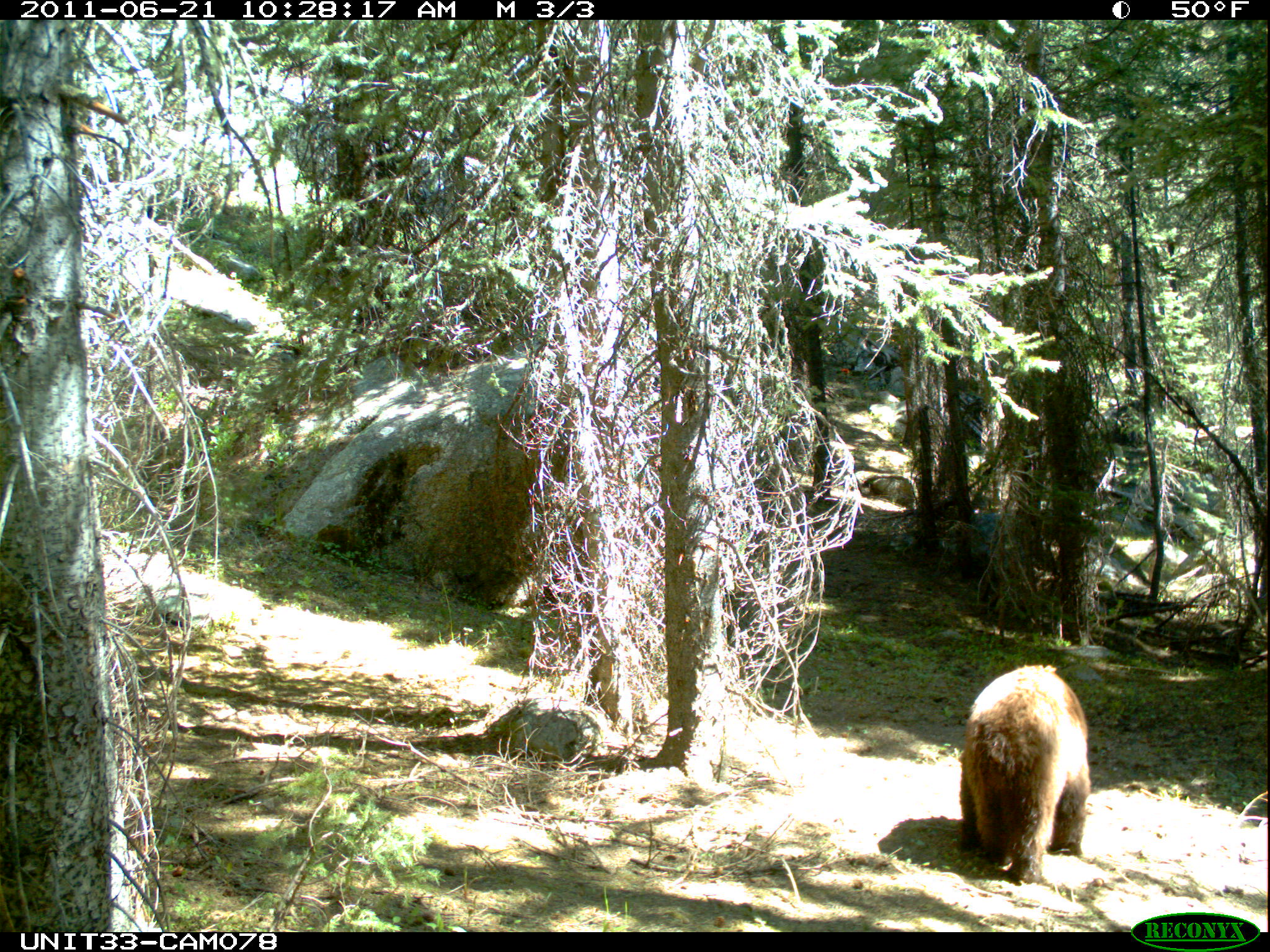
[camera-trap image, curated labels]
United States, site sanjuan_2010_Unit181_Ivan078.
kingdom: Animalia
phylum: Chordata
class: Mammalia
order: Carnivora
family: Ursidae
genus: Ursus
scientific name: Ursus americanus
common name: american black bear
Ursus americanus (american black bear).